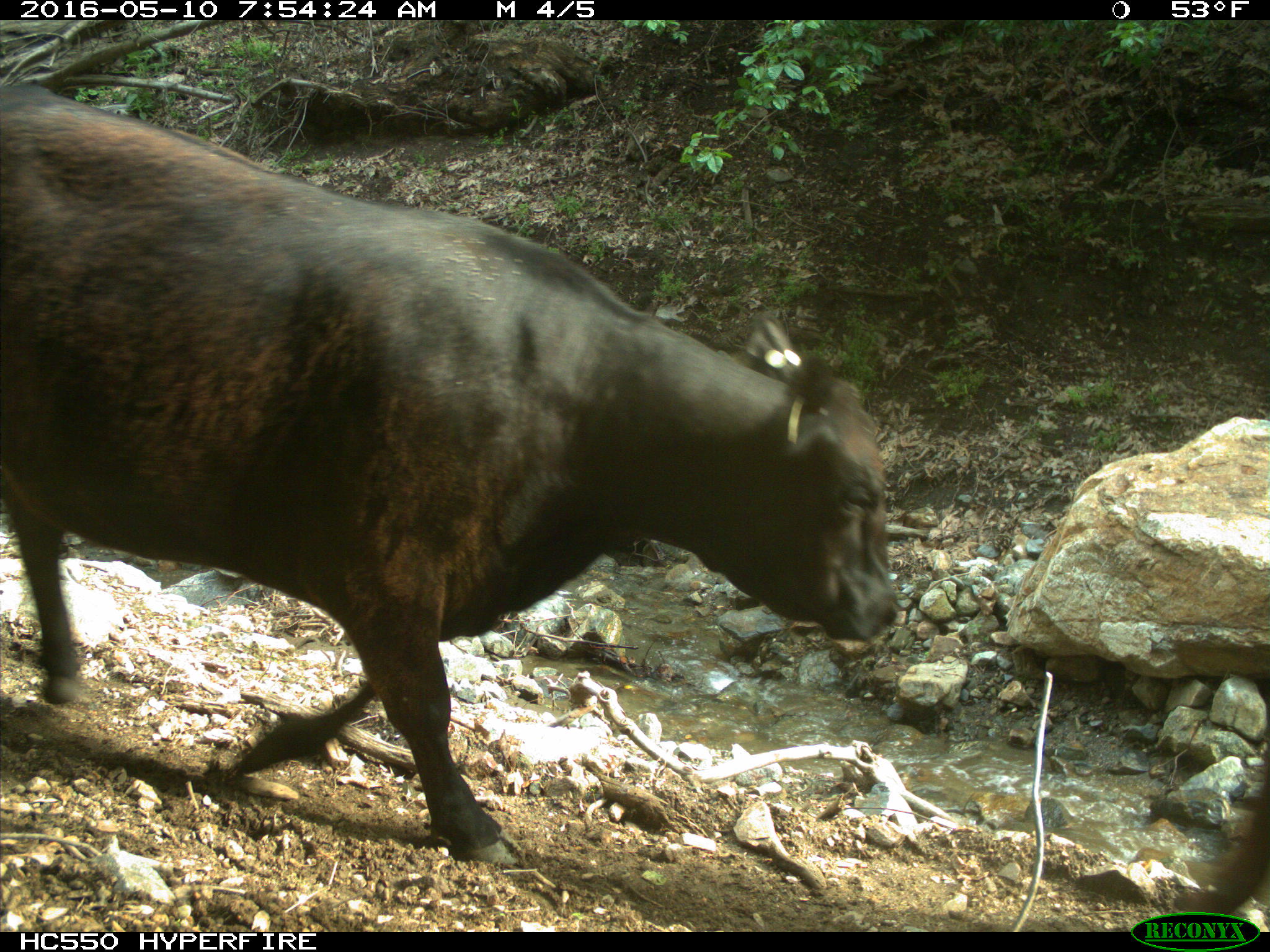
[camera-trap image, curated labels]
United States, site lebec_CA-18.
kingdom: Animalia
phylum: Chordata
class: Mammalia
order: Artiodactyla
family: Bovidae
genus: Bos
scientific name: Bos taurus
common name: domestic cow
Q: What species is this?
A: Bos taurus (domestic cow).